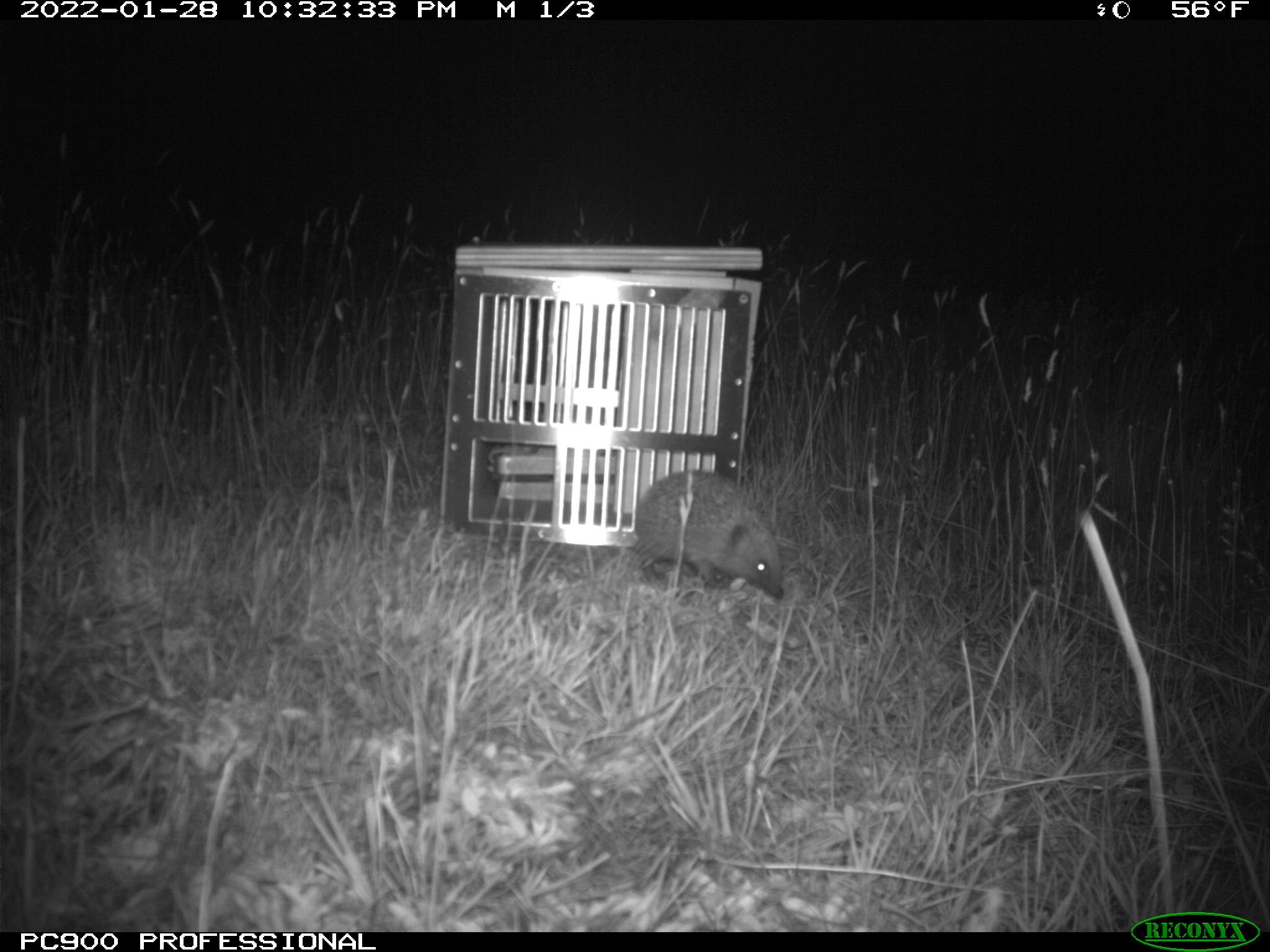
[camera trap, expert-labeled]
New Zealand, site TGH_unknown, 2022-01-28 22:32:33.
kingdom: Animalia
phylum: Chordata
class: Mammalia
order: Eulipotyphla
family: Erinaceidae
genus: Erinaceus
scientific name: Erinaceus europaeus europaeus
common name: european hedgehog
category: hedgehog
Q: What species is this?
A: Hedgehog (european hedgehog) (Erinaceus europaeus europaeus).